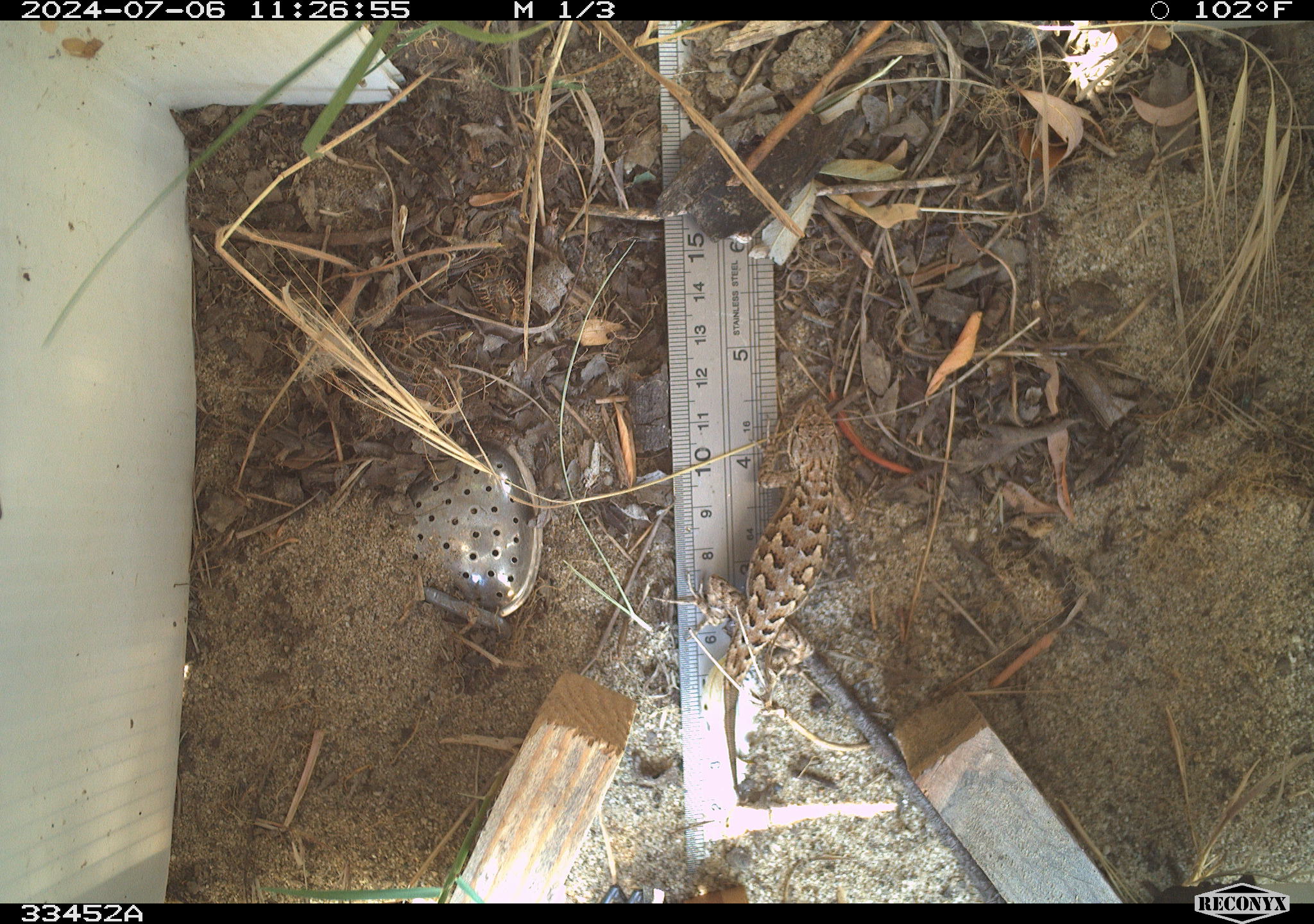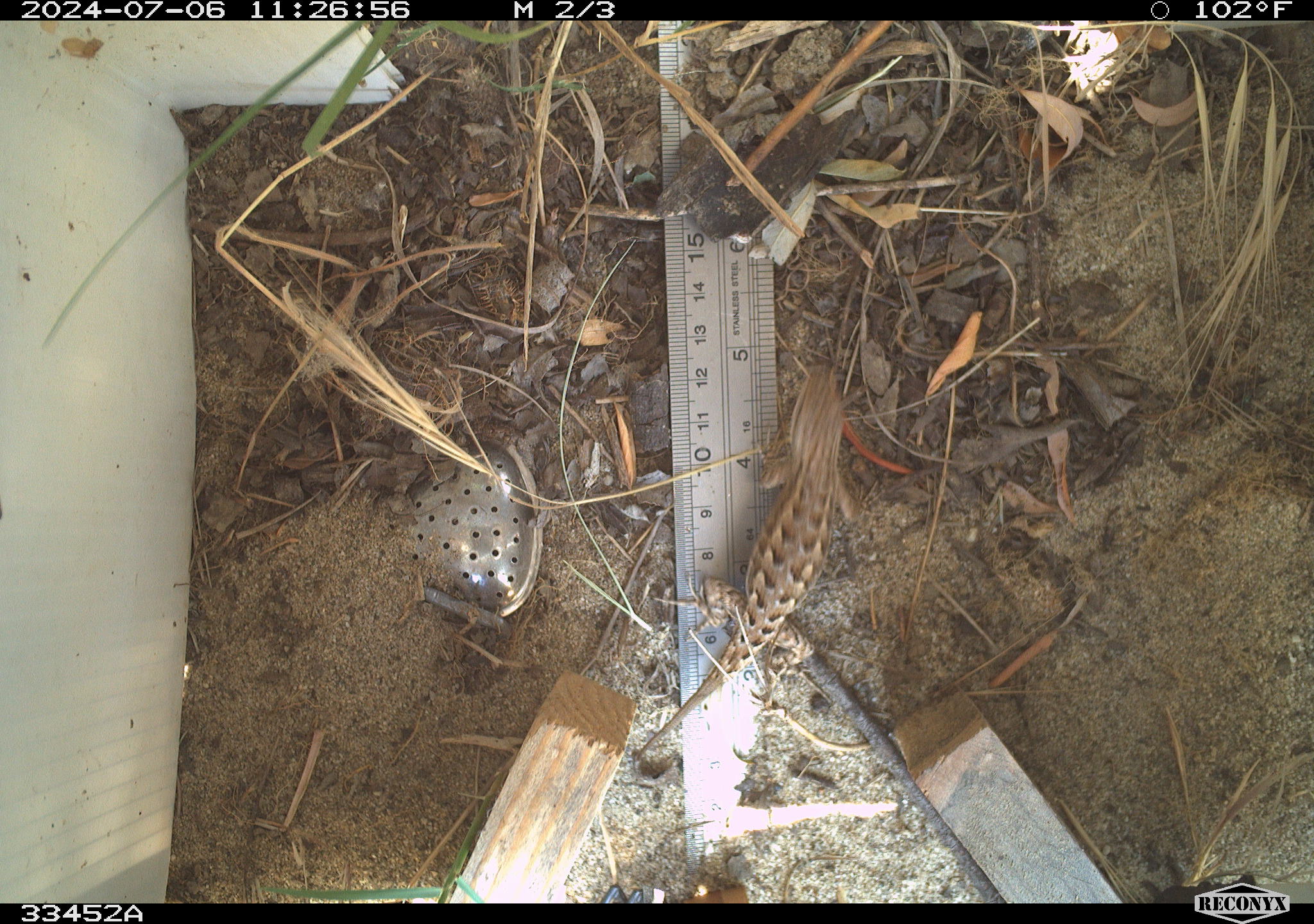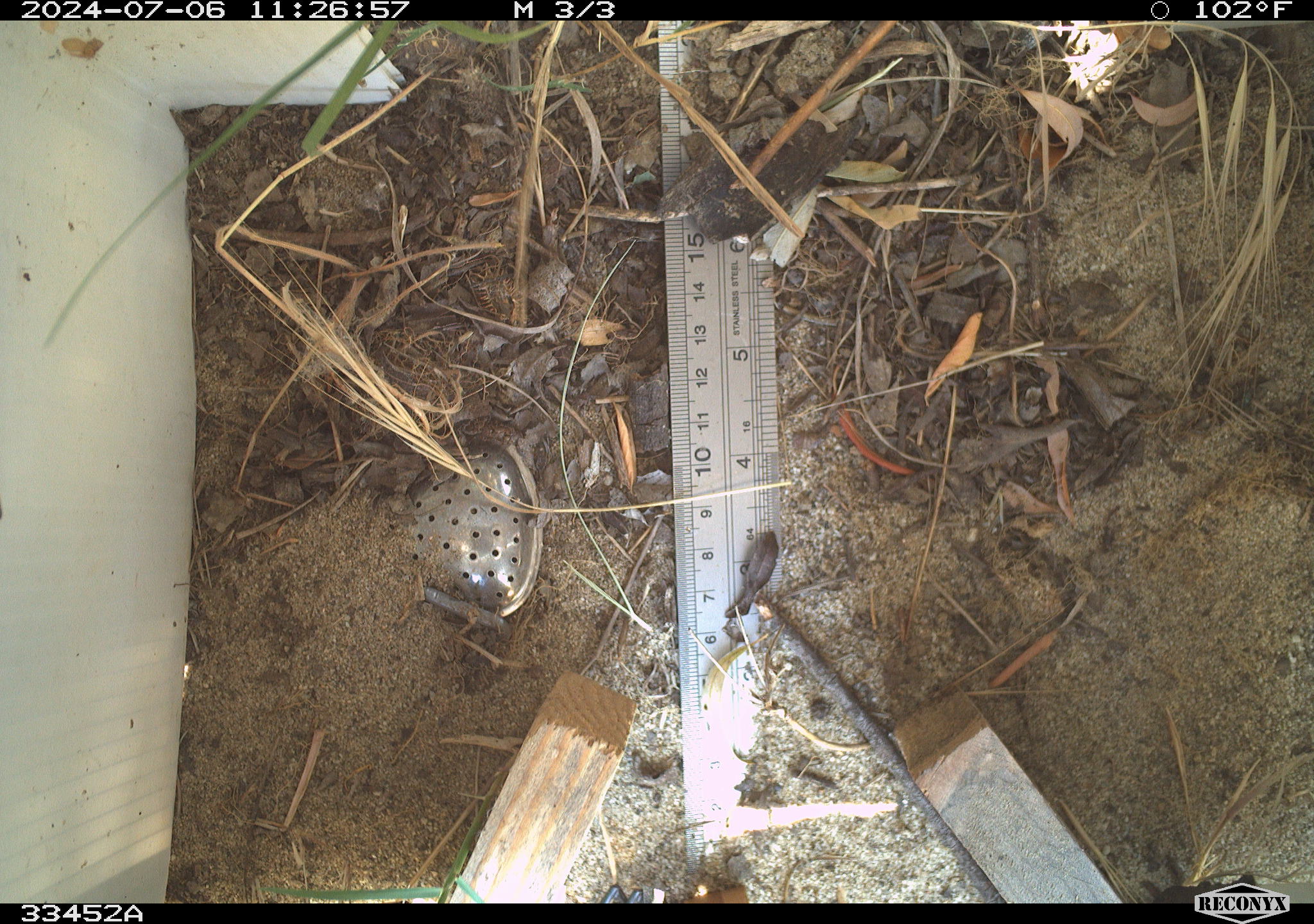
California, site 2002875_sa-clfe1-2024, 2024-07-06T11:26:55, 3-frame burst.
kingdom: Animalia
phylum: Chordata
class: Reptilia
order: Squamata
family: Phrynosomatidae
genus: Sceloporus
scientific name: Sceloporus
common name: spiny lizards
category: sceloporus species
Sceloporus species (spiny lizards) (Sceloporus).